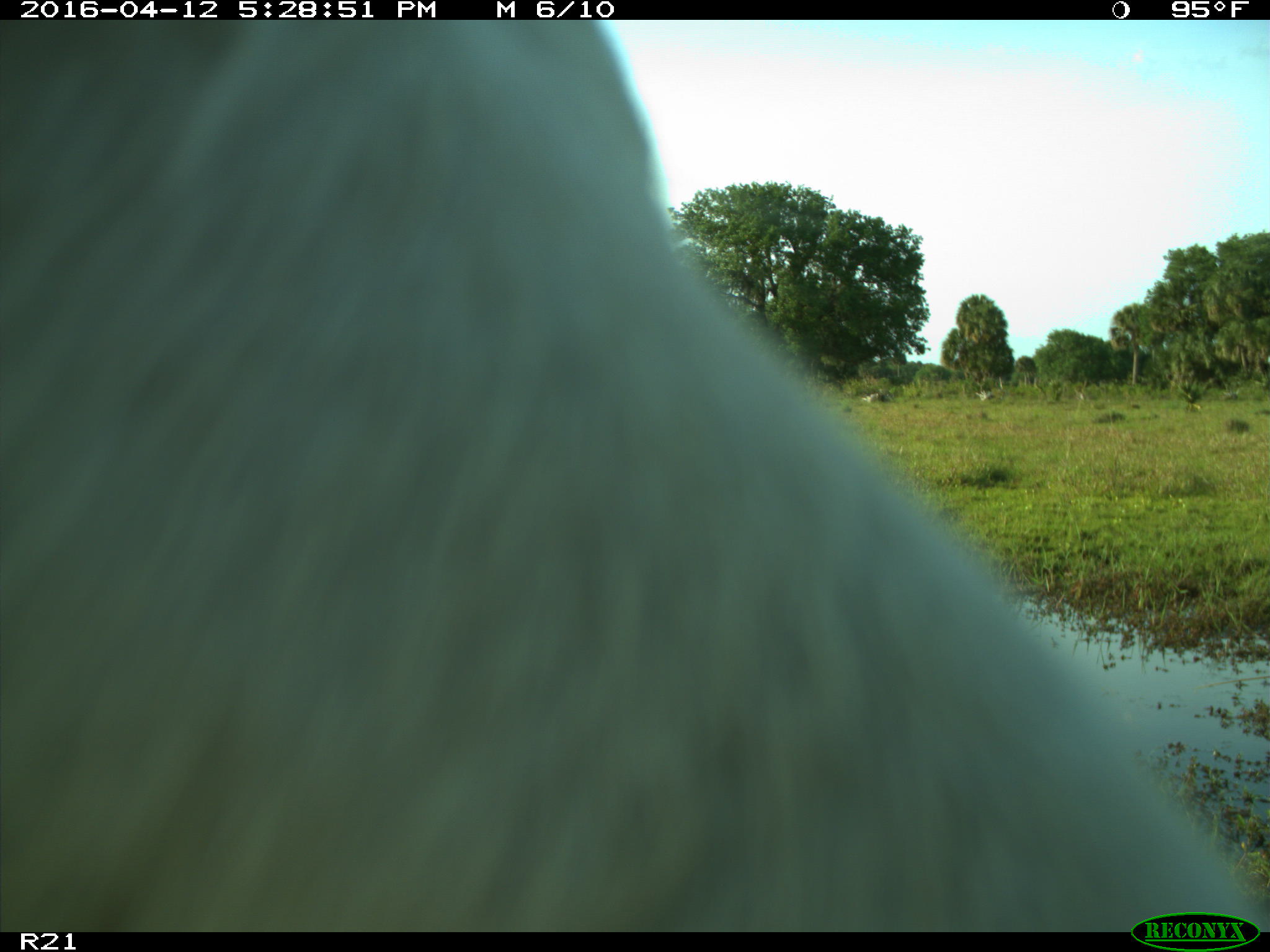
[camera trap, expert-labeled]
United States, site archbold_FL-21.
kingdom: Animalia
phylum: Chordata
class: Mammalia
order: Artiodactyla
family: Bovidae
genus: Bos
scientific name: Bos taurus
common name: domestic cow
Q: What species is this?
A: Bos taurus (domestic cow).